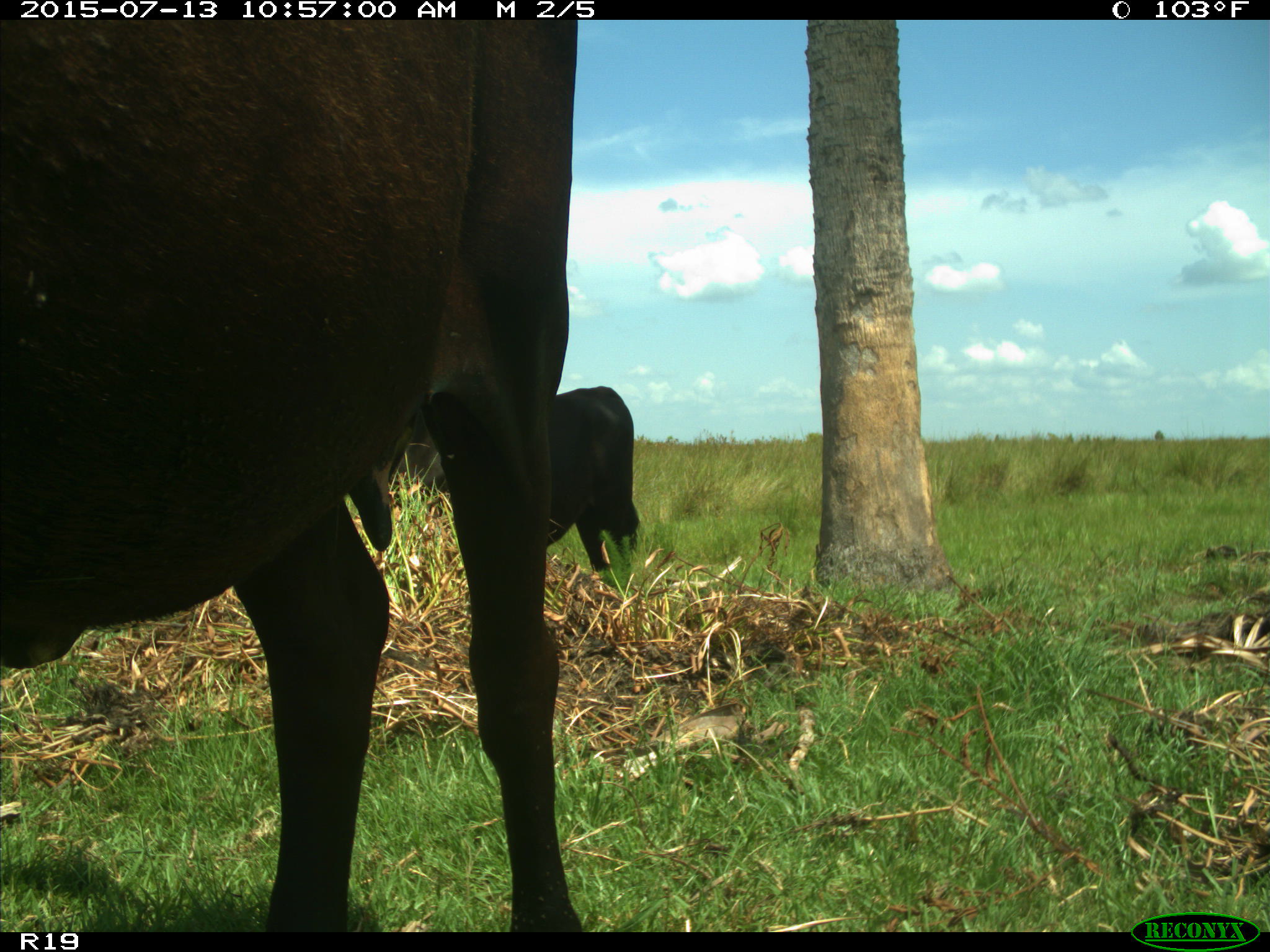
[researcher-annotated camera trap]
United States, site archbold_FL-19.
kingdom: Animalia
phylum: Chordata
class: Mammalia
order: Artiodactyla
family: Bovidae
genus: Bos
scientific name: Bos taurus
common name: domestic cow